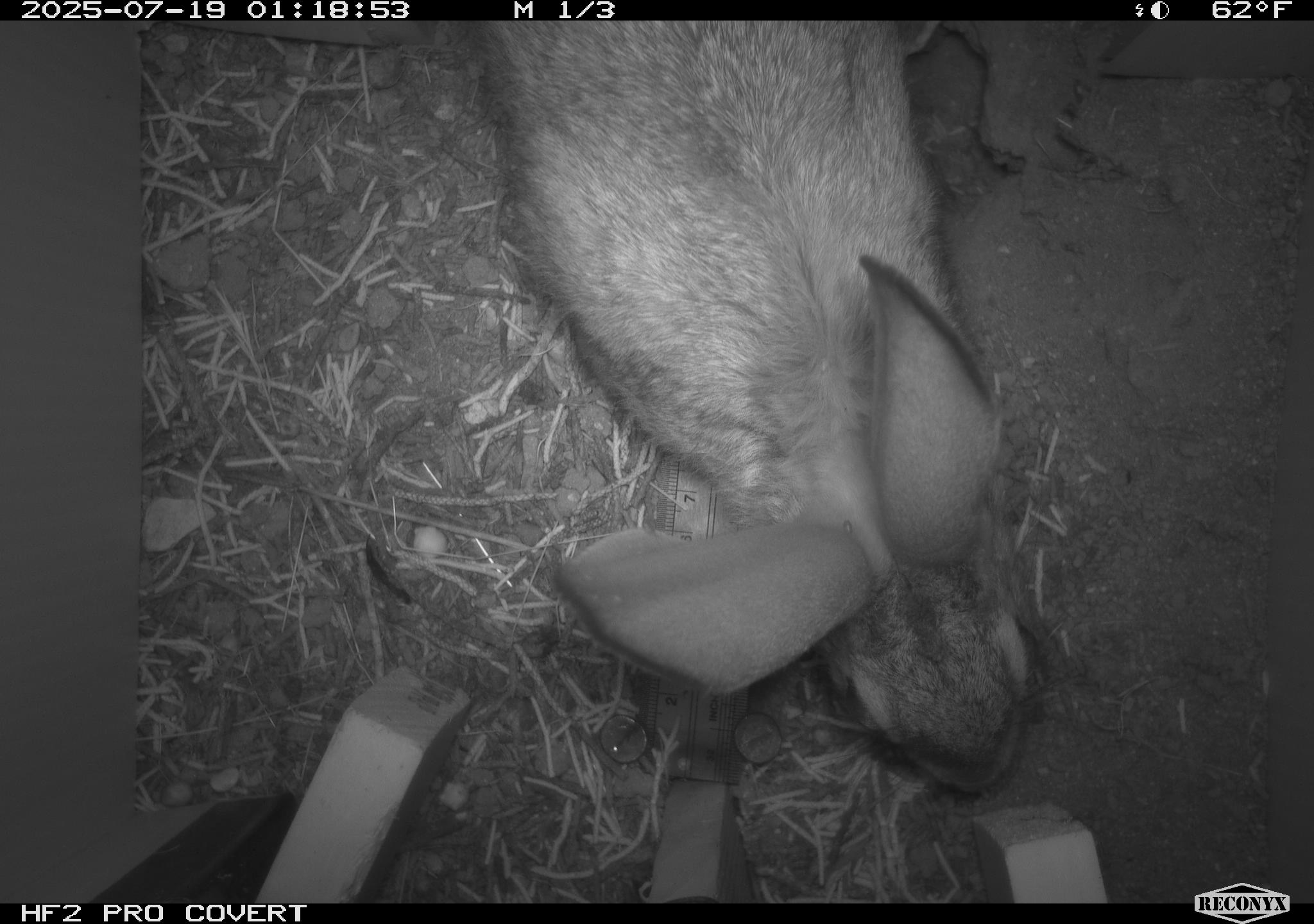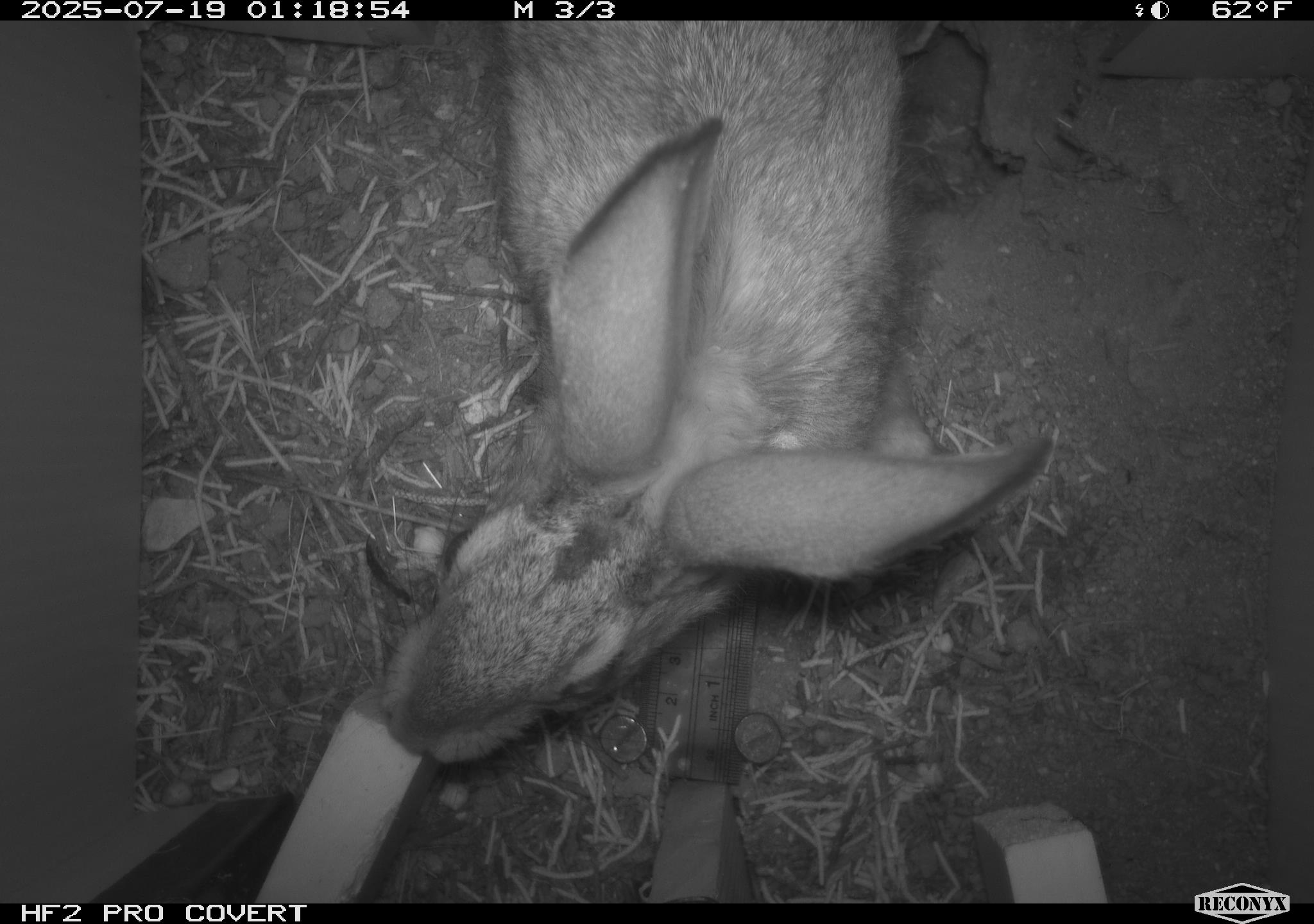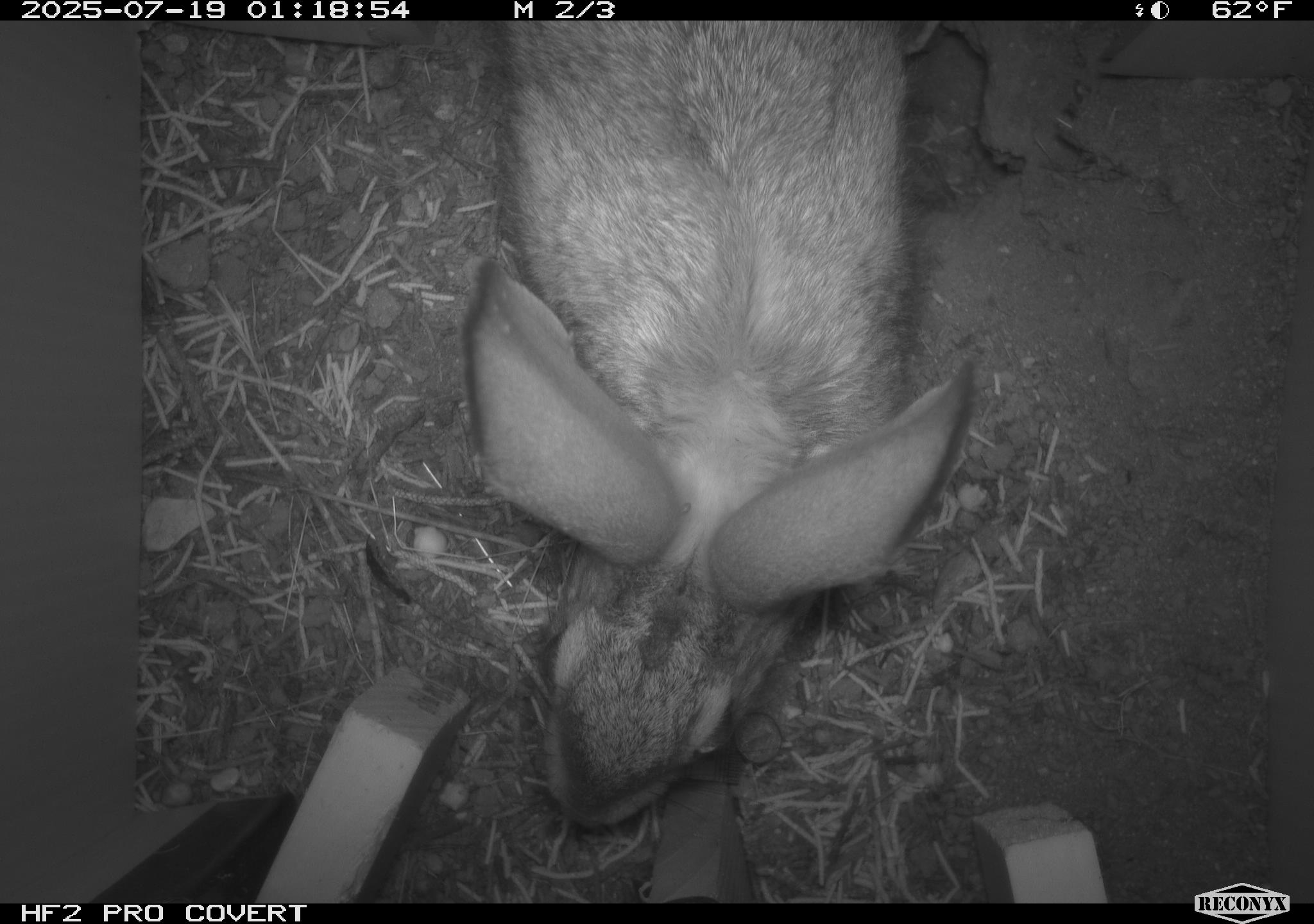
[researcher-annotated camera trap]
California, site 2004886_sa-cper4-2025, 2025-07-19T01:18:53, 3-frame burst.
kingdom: Animalia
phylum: Chordata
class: Mammalia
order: Lagomorpha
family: Leporidae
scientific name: Leporidae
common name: rabbit or hare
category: rabbit and hare family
Rabbit and hare family (rabbit or hare) (Leporidae).